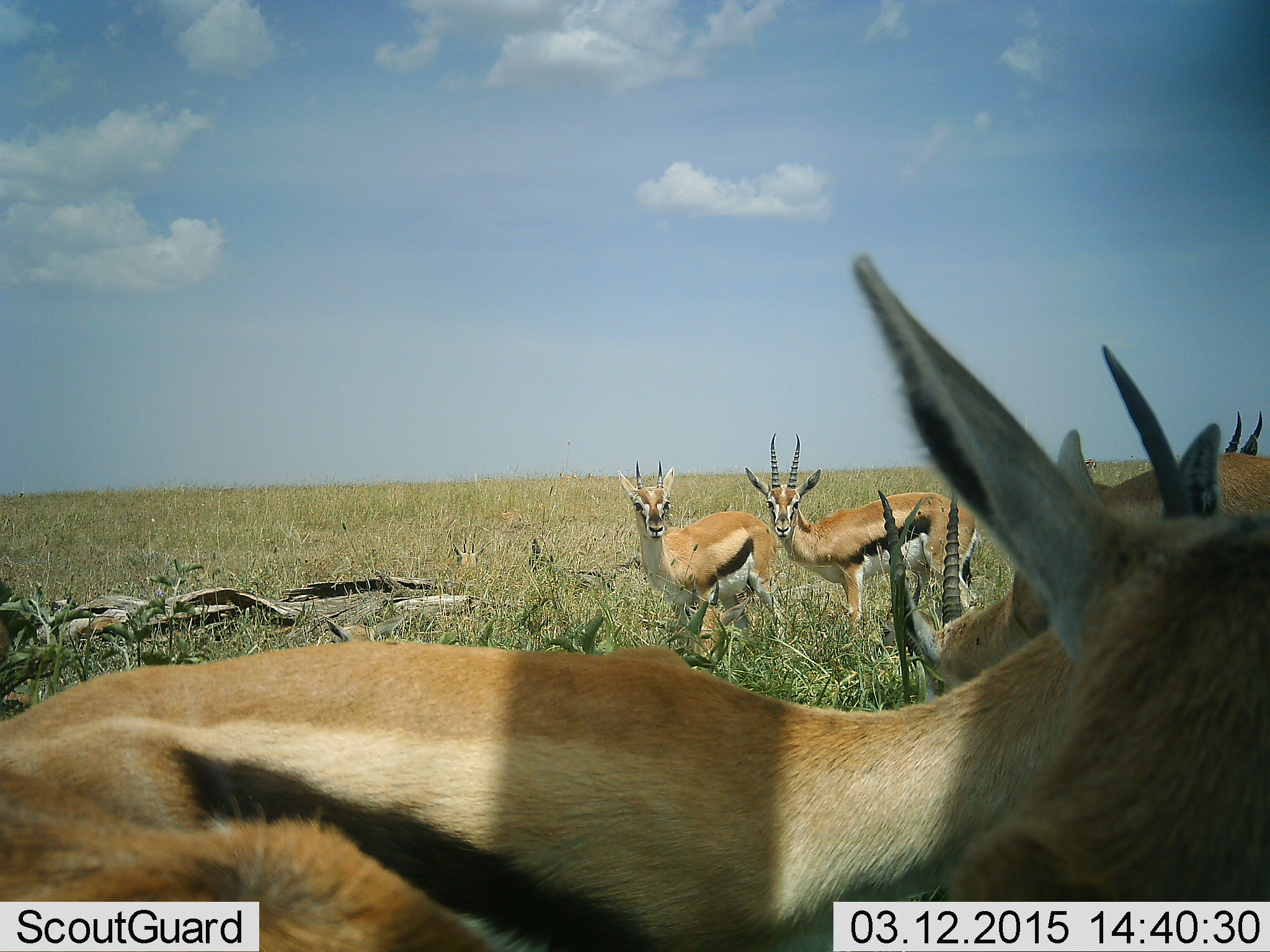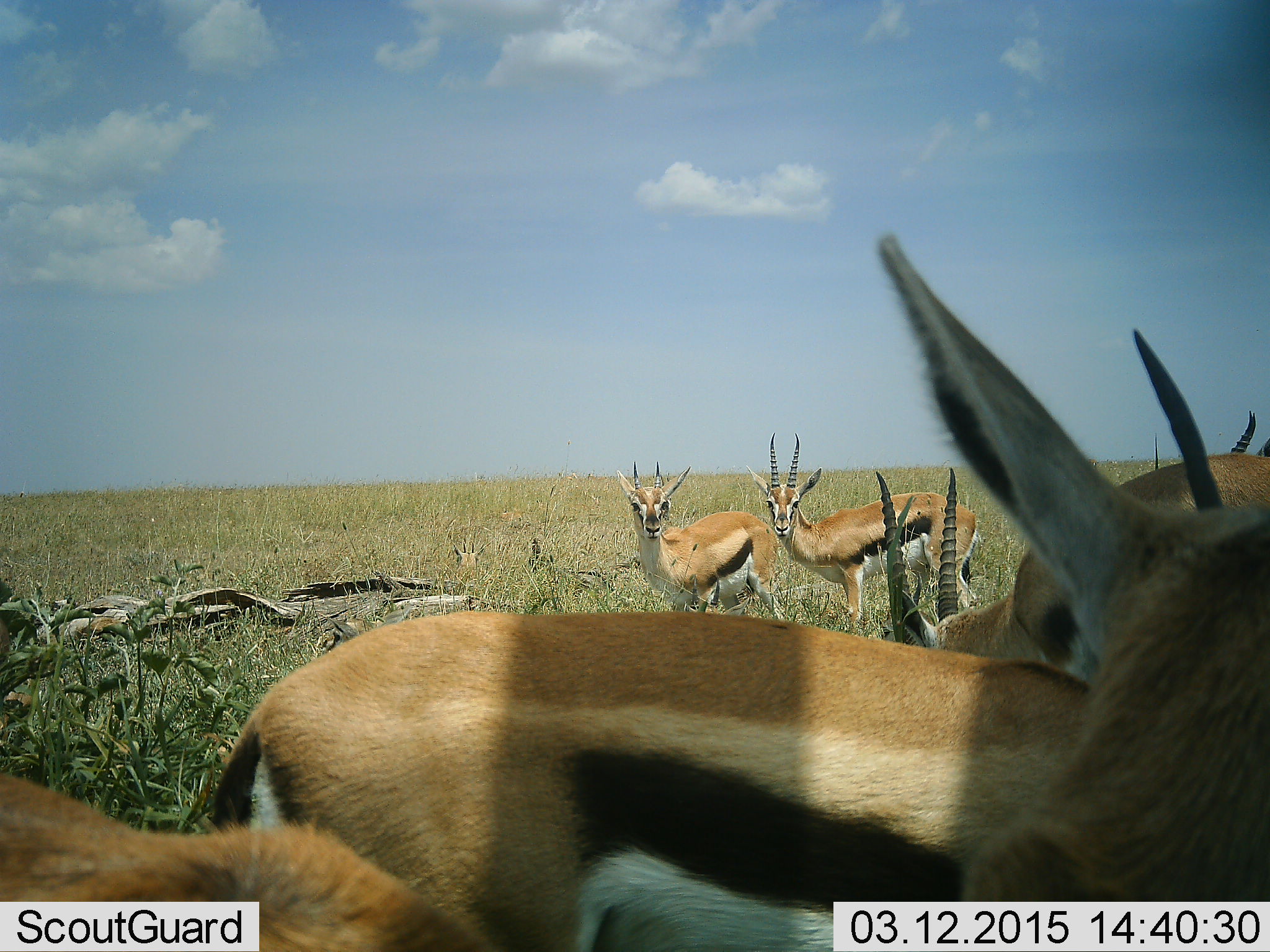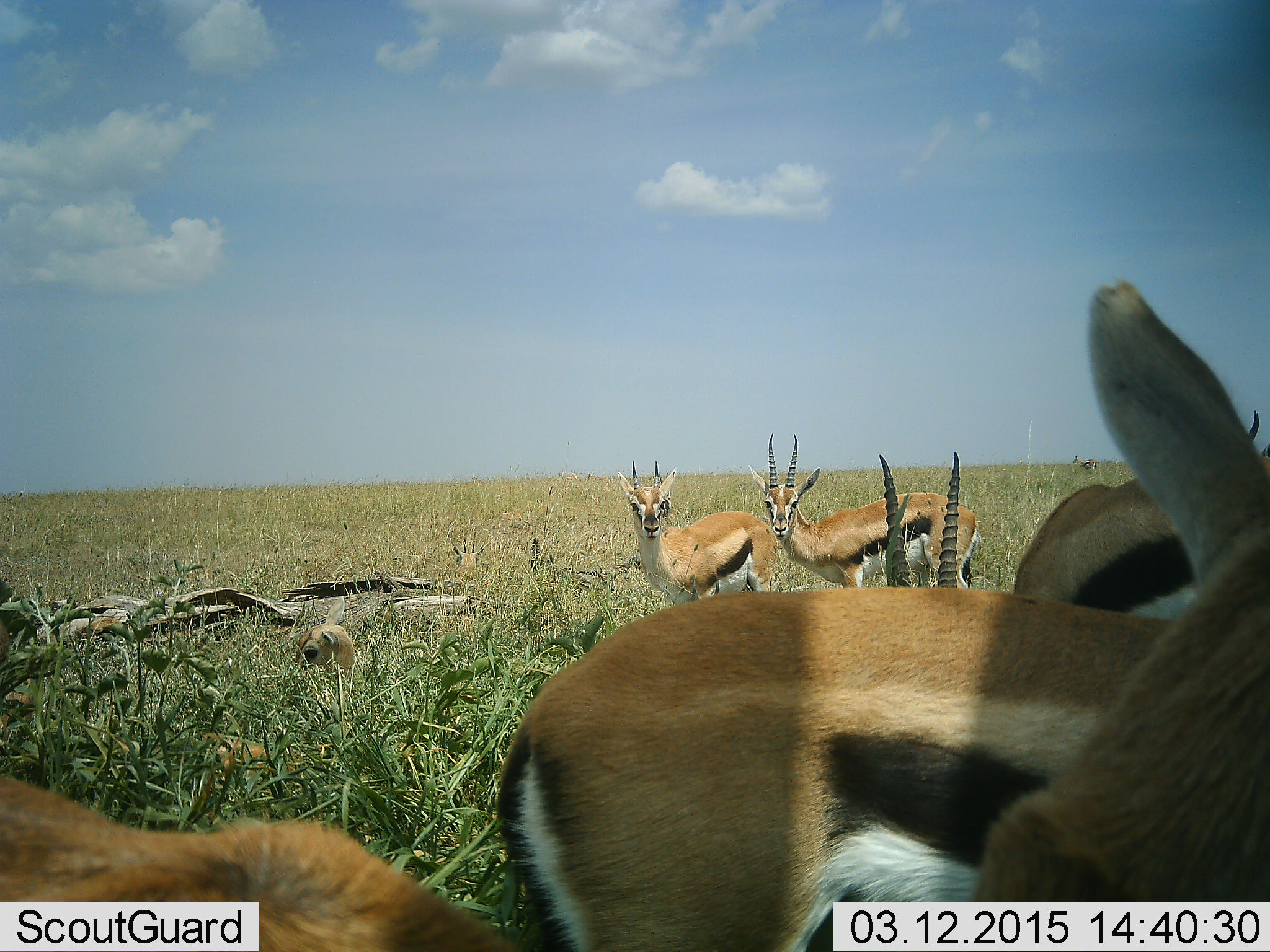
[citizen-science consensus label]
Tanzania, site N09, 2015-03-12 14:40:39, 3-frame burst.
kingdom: Animalia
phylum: Chordata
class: Mammalia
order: Artiodactyla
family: Bovidae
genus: Eudorcas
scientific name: Eudorcas thomsonii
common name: thomson's gazelle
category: gazellethomsons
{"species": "gazellethomsons (thomson's gazelle) (Eudorcas thomsonii)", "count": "7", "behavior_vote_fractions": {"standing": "100%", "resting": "30%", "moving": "60%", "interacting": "10%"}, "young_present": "10%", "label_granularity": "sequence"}